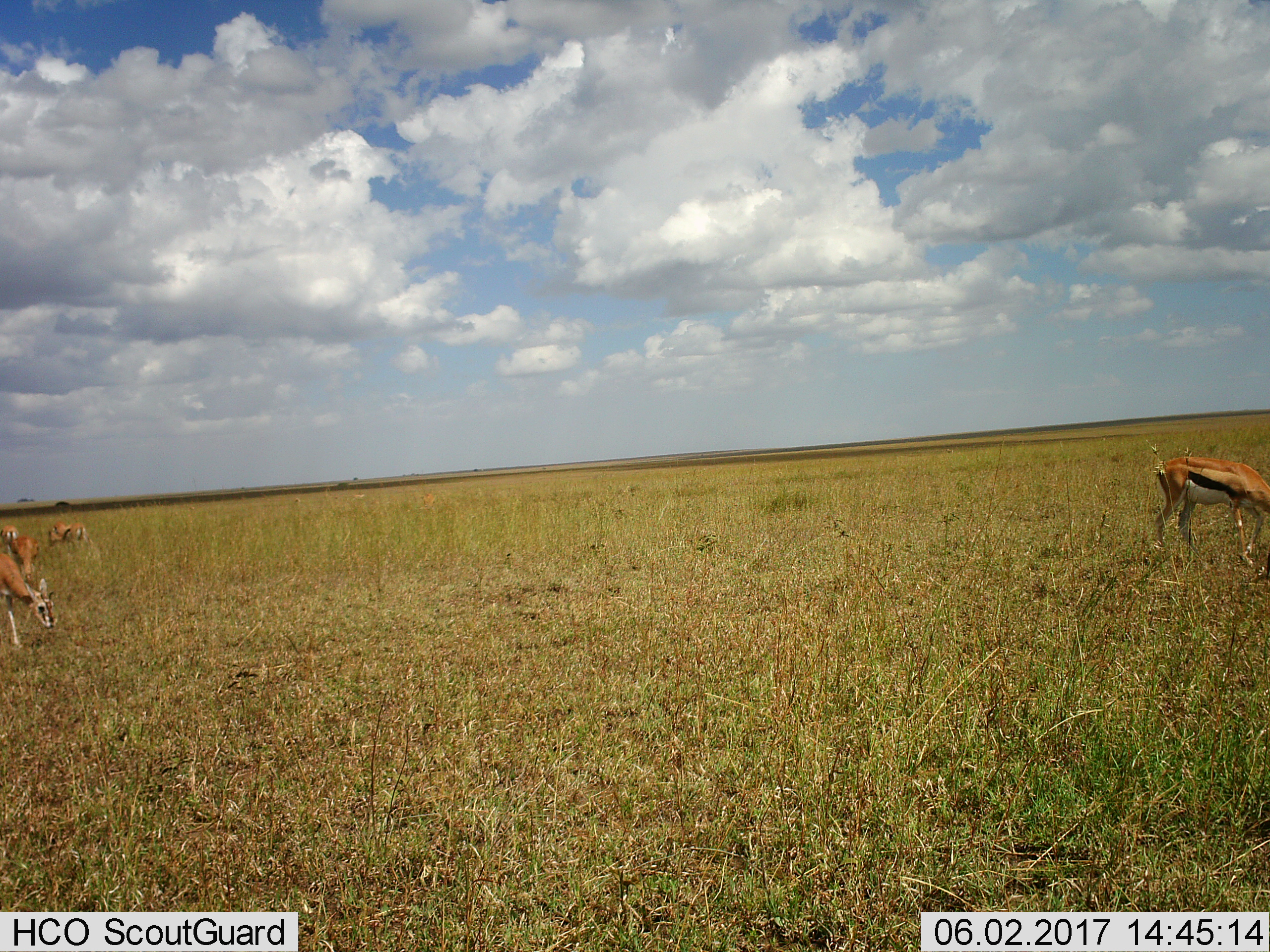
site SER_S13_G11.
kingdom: Animalia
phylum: Chordata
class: Mammalia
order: Artiodactyla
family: Bovidae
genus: Eudorcas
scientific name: Eudorcas thomsonii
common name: thomson's gazelle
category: gazellethomsons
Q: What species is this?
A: Gazellethomsons (thomson's gazelle) (Eudorcas thomsonii).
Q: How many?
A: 5.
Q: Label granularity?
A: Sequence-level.